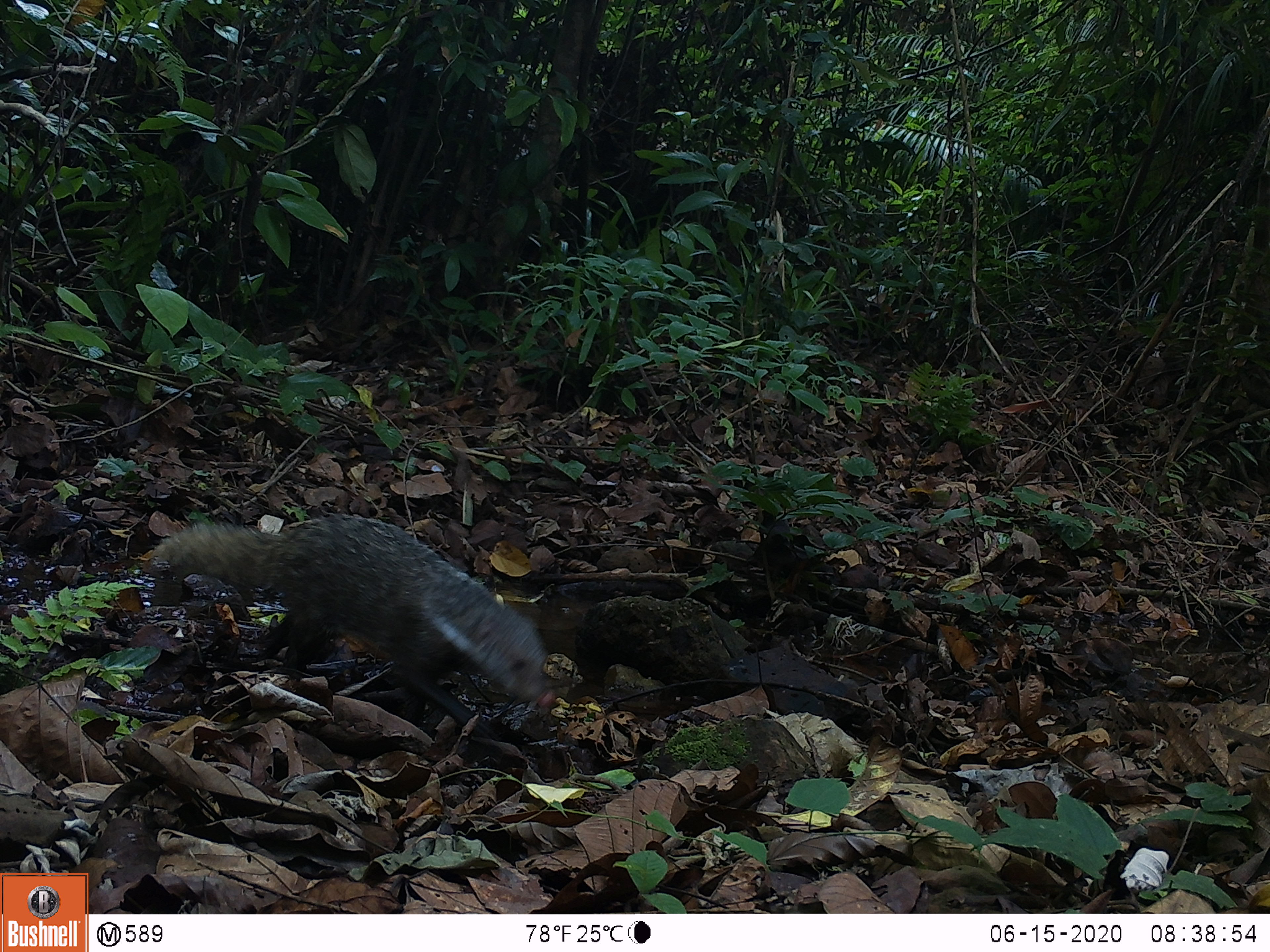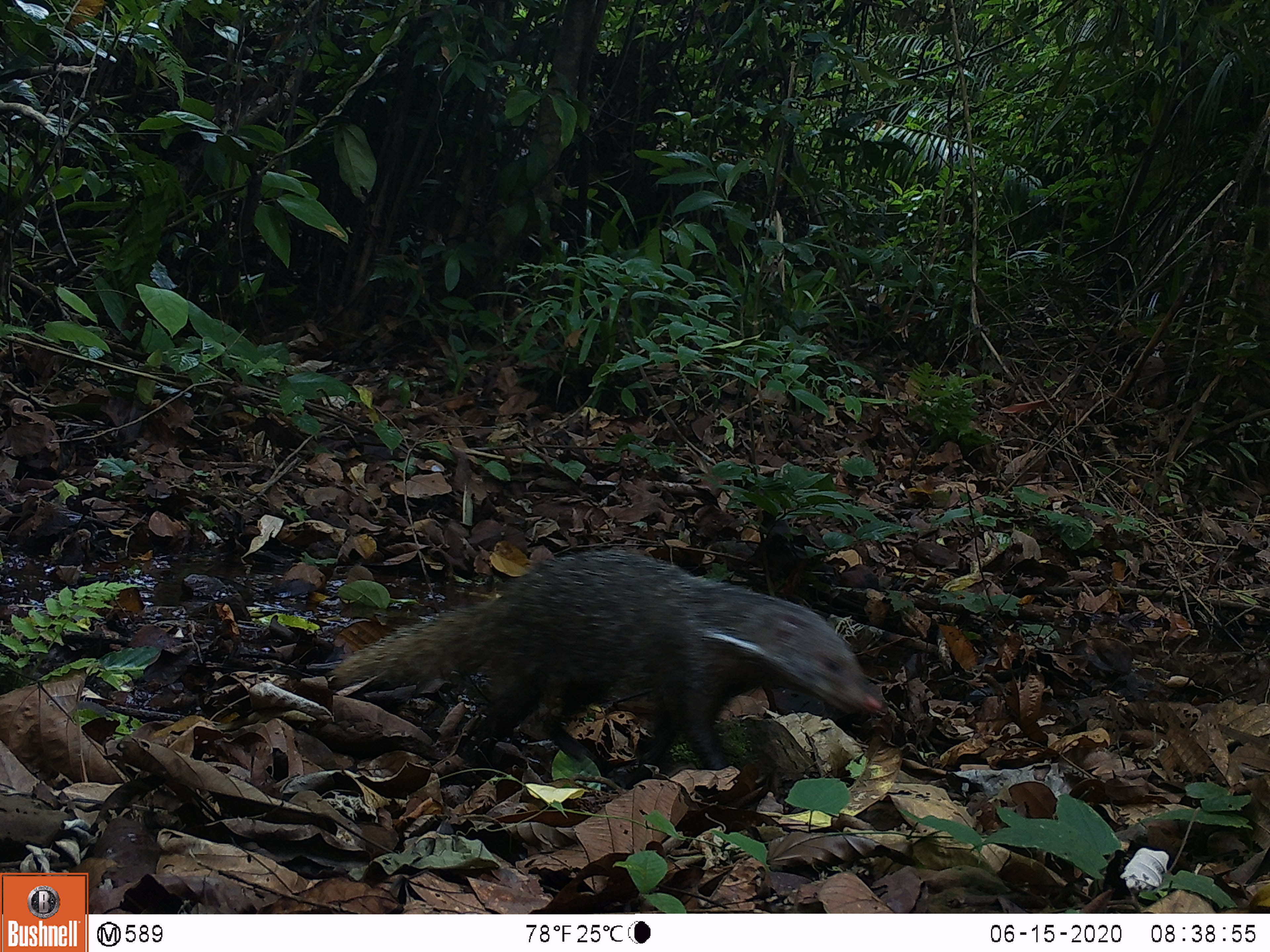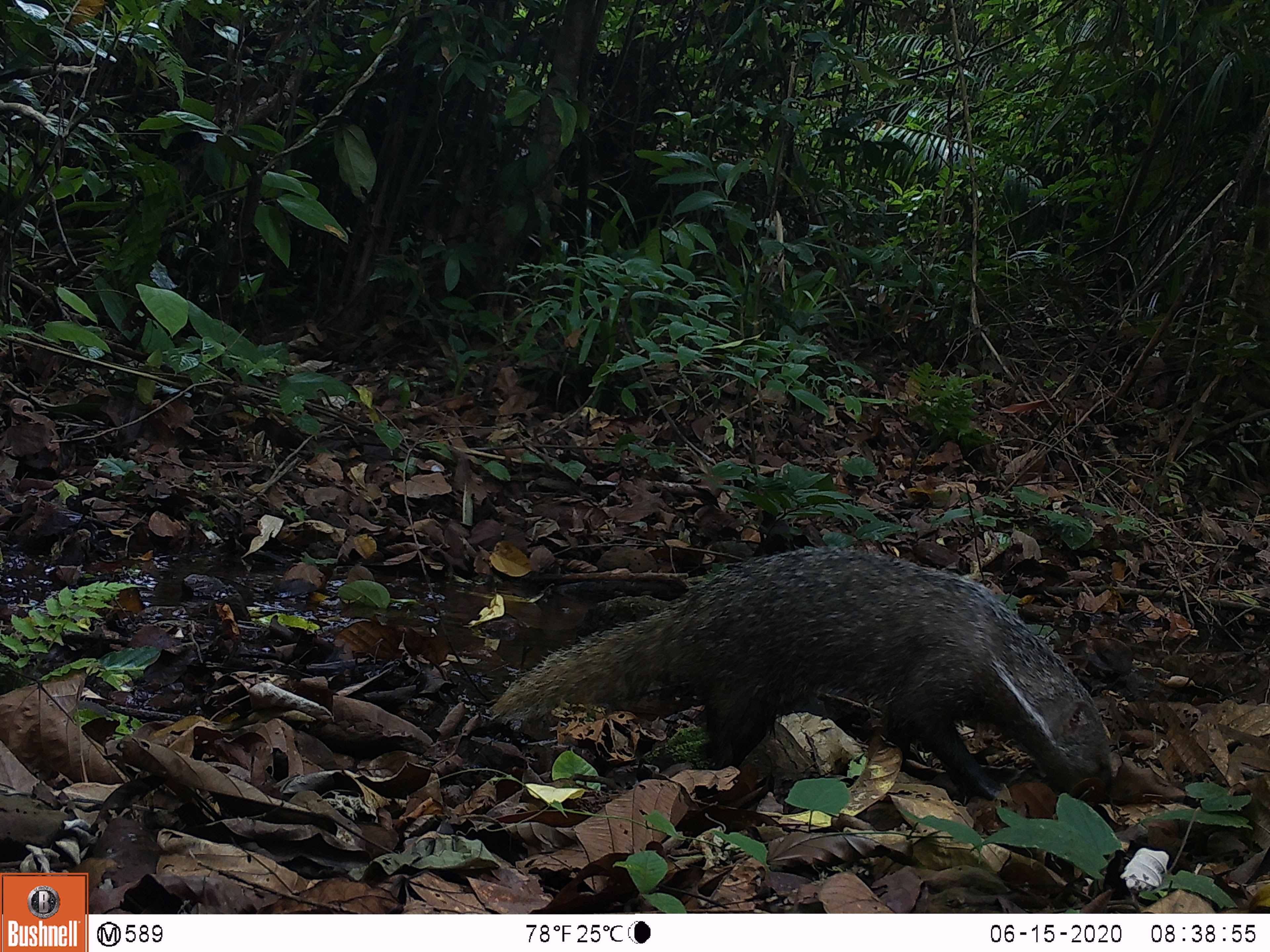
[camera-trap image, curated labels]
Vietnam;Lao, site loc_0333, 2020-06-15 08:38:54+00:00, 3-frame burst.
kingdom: Animalia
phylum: Chordata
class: Mammalia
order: Carnivora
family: Herpestidae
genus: Urva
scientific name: Urva urva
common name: crab-eating mongoose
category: crab eating mongoose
Crab eating mongoose (crab-eating mongoose) (Urva urva). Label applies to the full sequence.